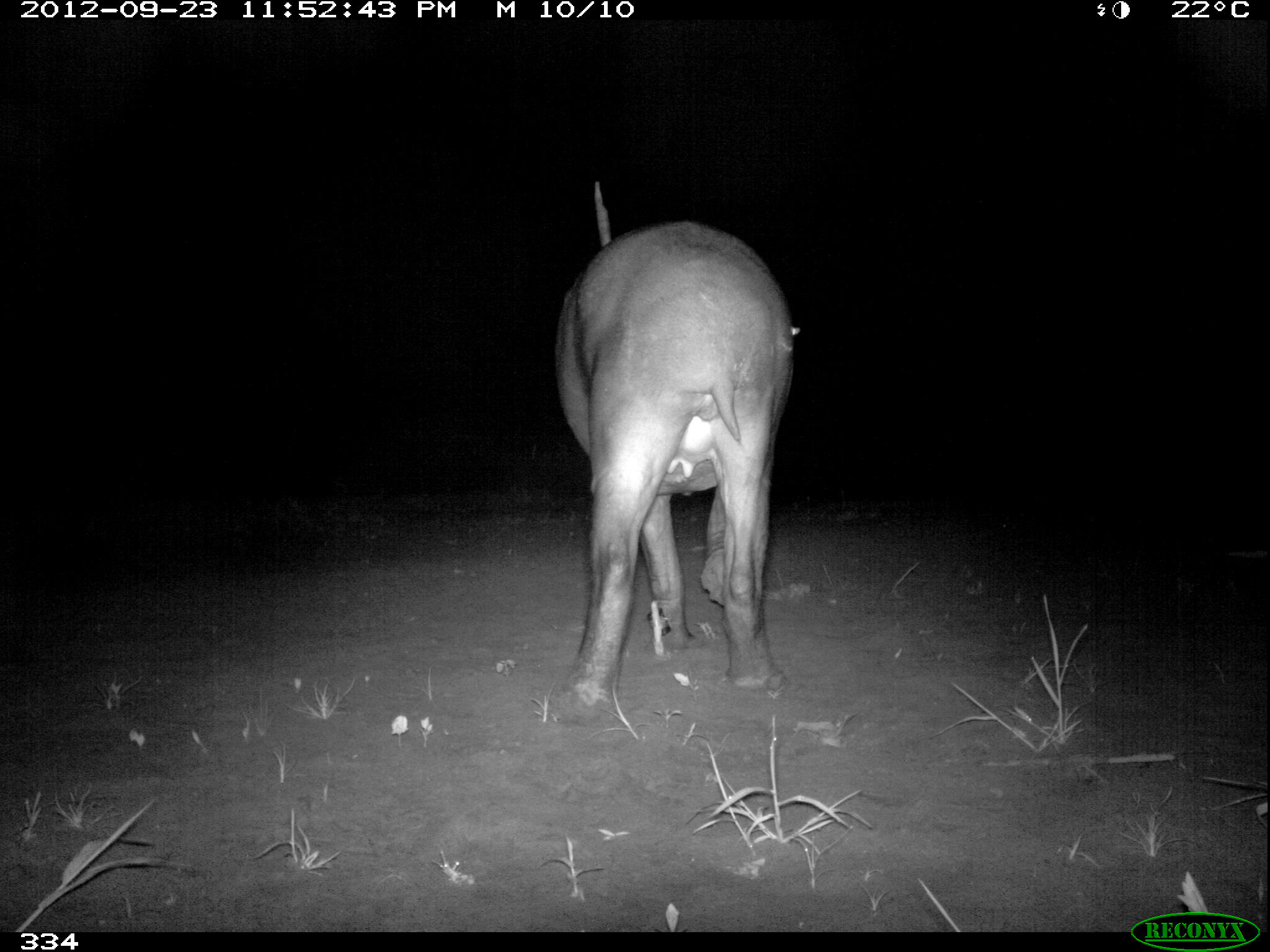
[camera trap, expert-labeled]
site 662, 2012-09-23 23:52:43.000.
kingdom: Animalia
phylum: Chordata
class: Mammalia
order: Perissodactyla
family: Tapiridae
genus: Tapirus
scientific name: Tapirus terrestris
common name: south american tapir